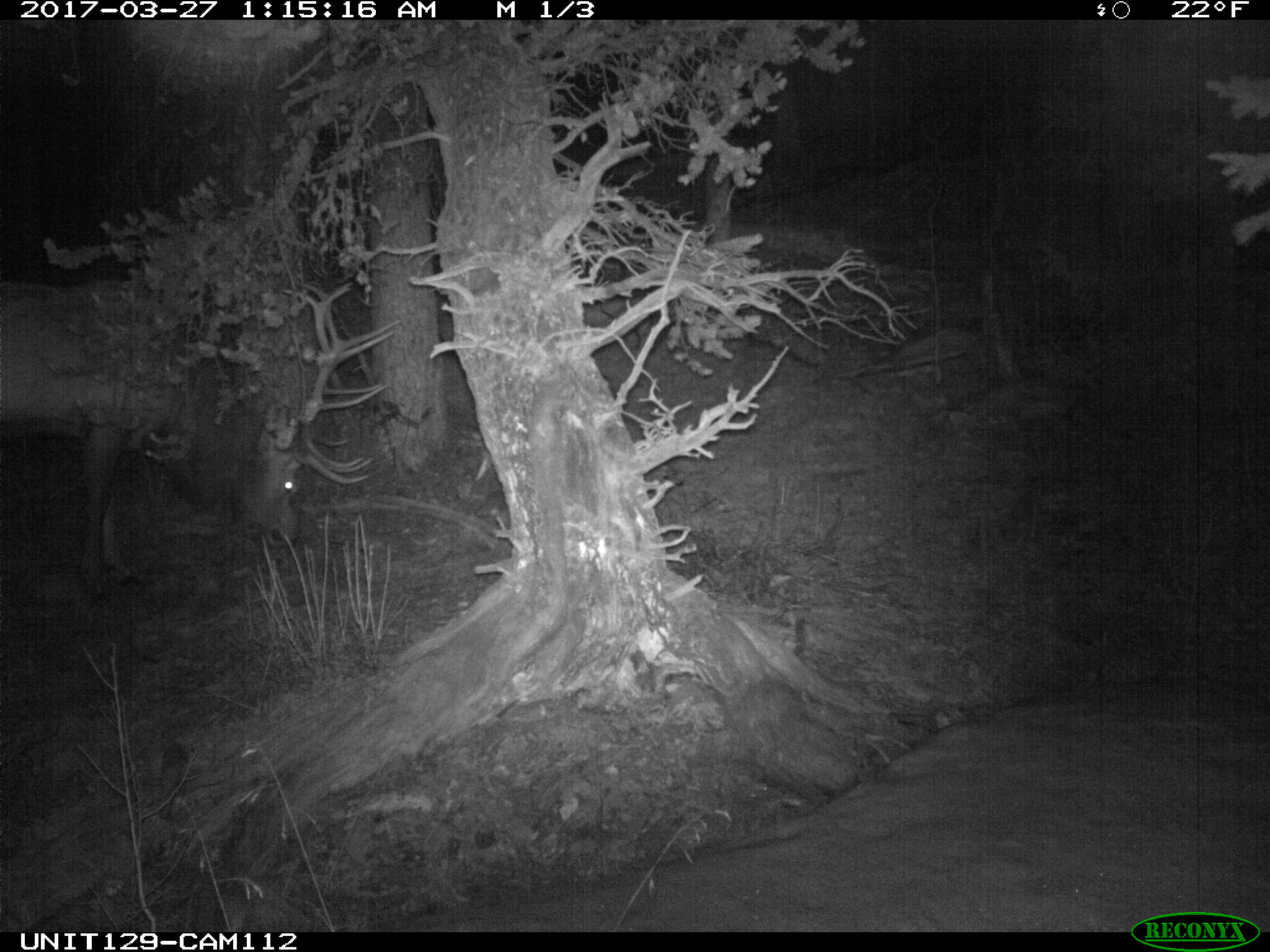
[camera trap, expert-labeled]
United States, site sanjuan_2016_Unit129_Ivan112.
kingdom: Animalia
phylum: Chordata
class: Mammalia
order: Artiodactyla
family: Cervidae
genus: Cervus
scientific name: Cervus elaphus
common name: red deer